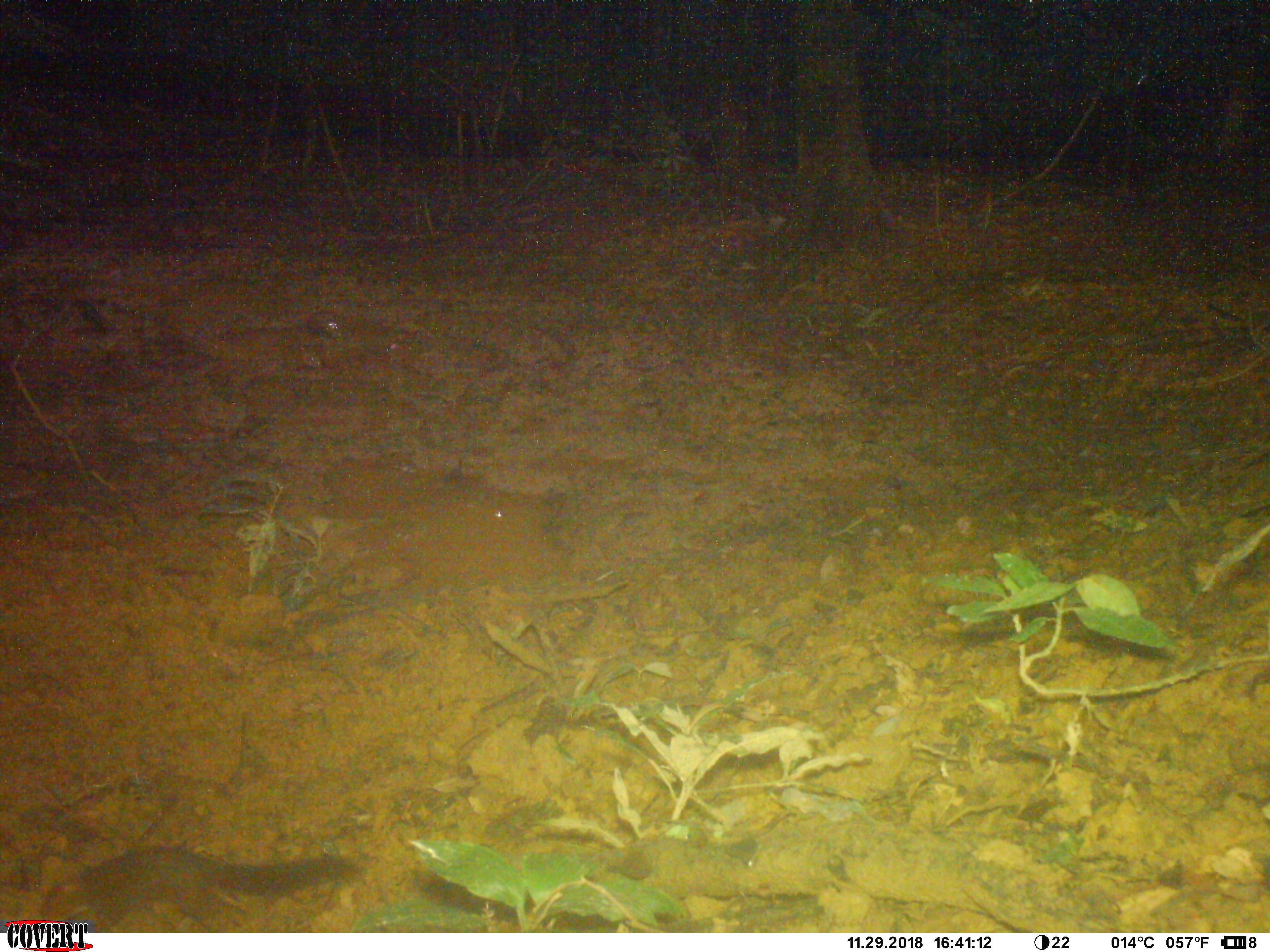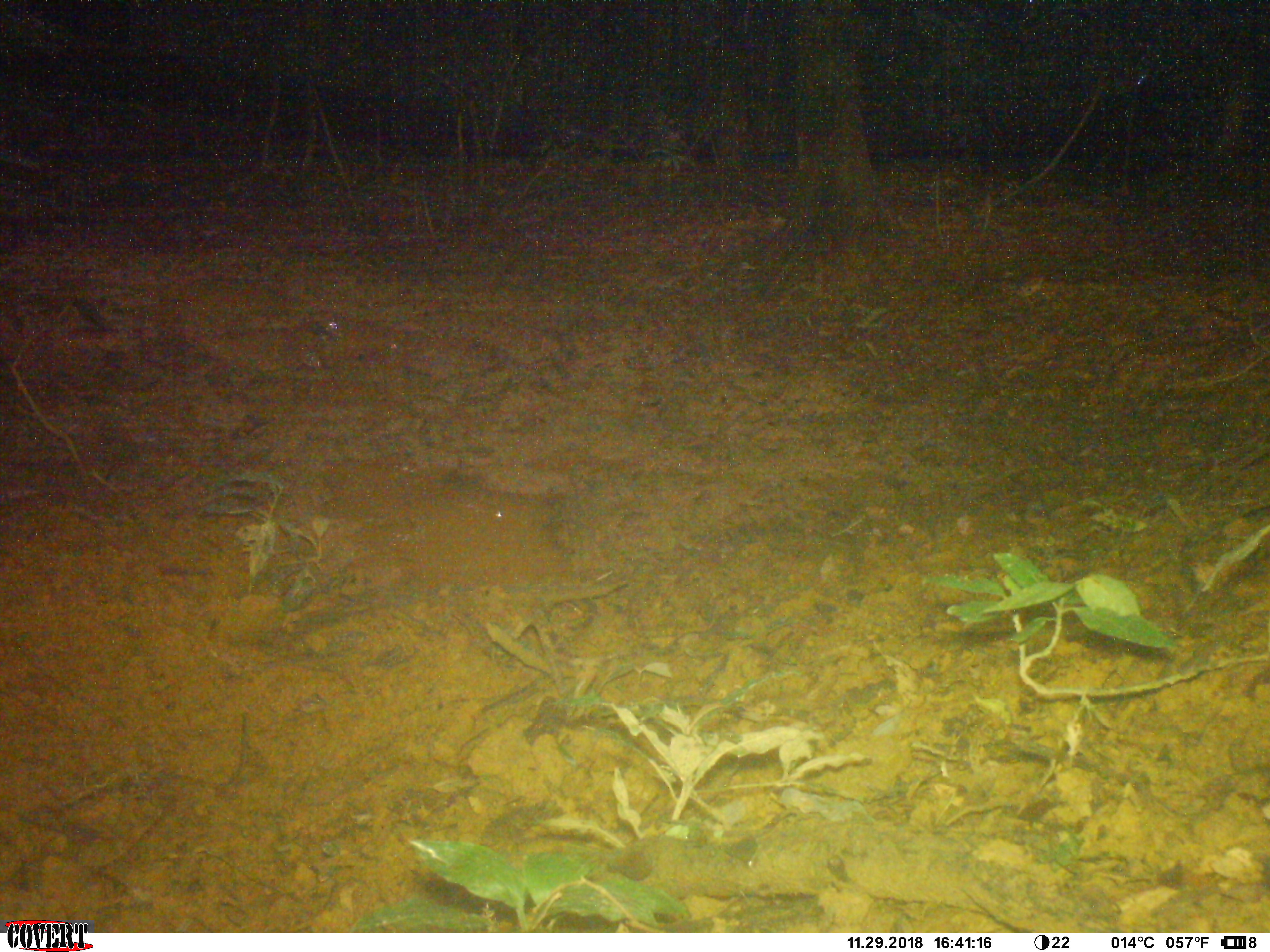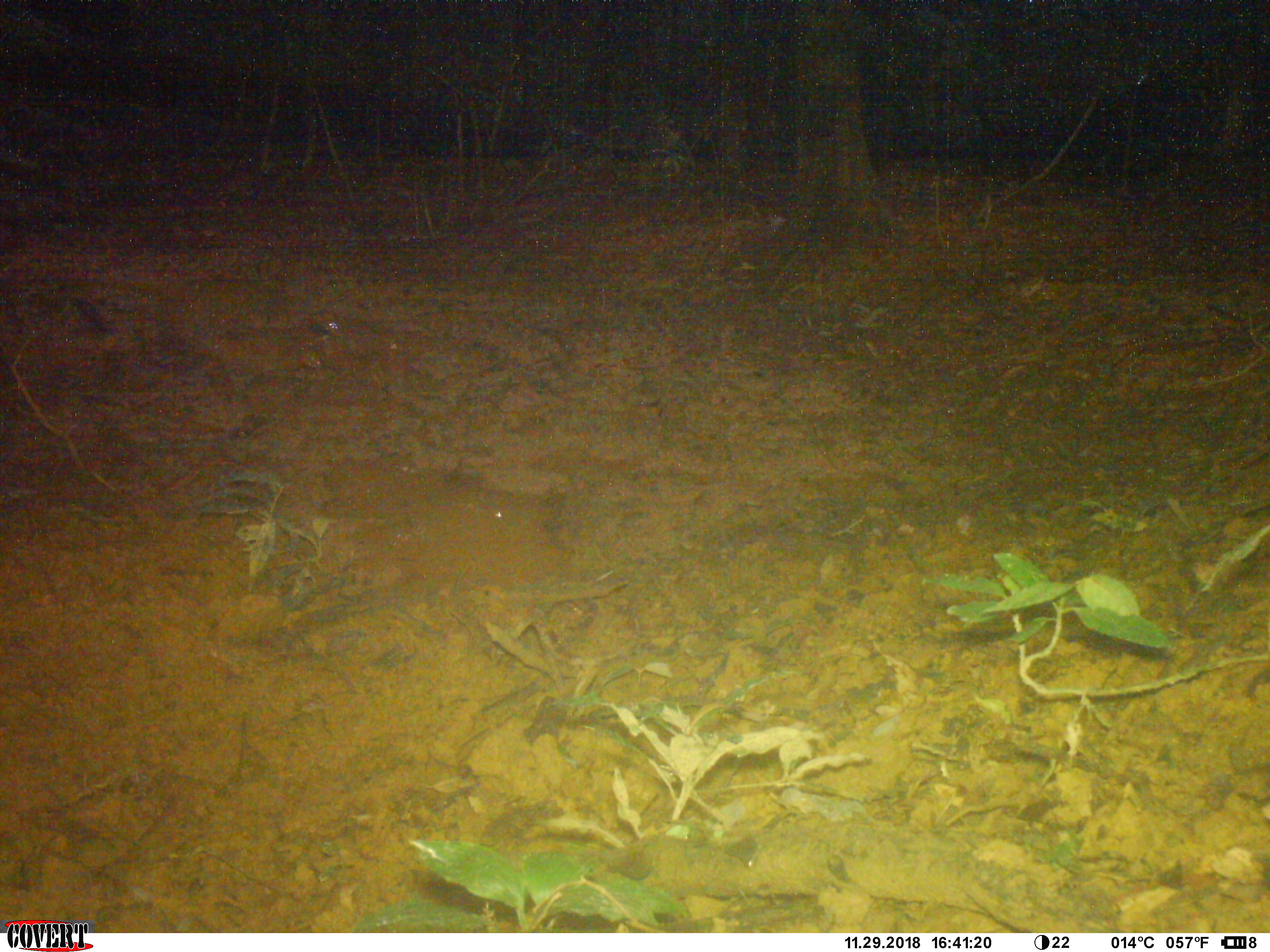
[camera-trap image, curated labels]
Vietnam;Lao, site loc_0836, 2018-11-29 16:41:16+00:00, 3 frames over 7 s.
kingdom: Animalia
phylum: Chordata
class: Mammalia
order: Rodentia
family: Sciuridae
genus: Dremomys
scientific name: Dremomys rufigenis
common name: red-cheeked squirrel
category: red cheeked squirrel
Red cheeked squirrel (red-cheeked squirrel) (Dremomys rufigenis). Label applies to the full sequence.